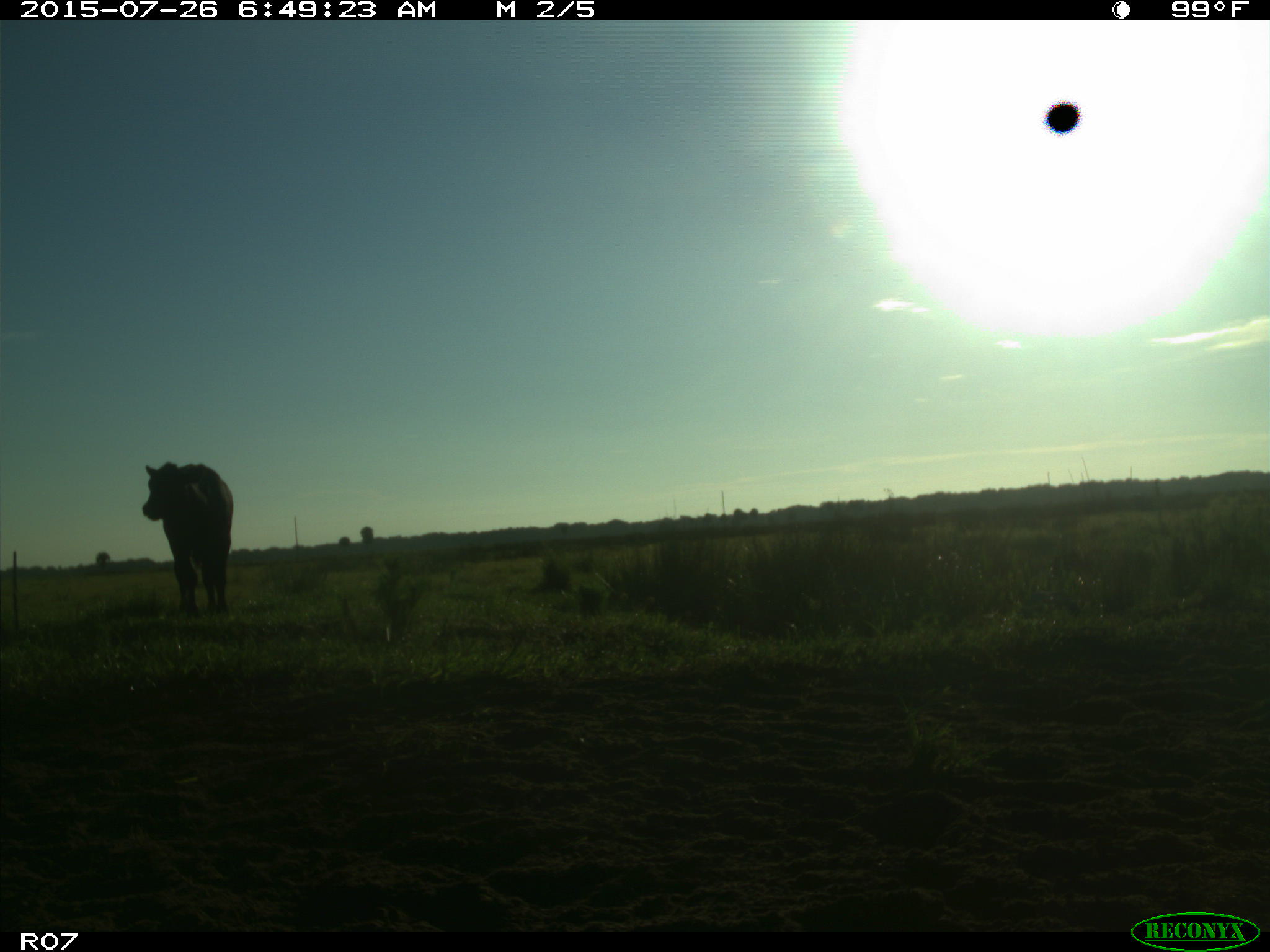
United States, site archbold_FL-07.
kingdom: Animalia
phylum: Chordata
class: Mammalia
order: Artiodactyla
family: Bovidae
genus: Bos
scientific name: Bos taurus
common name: domestic cow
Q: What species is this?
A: Bos taurus (domestic cow).